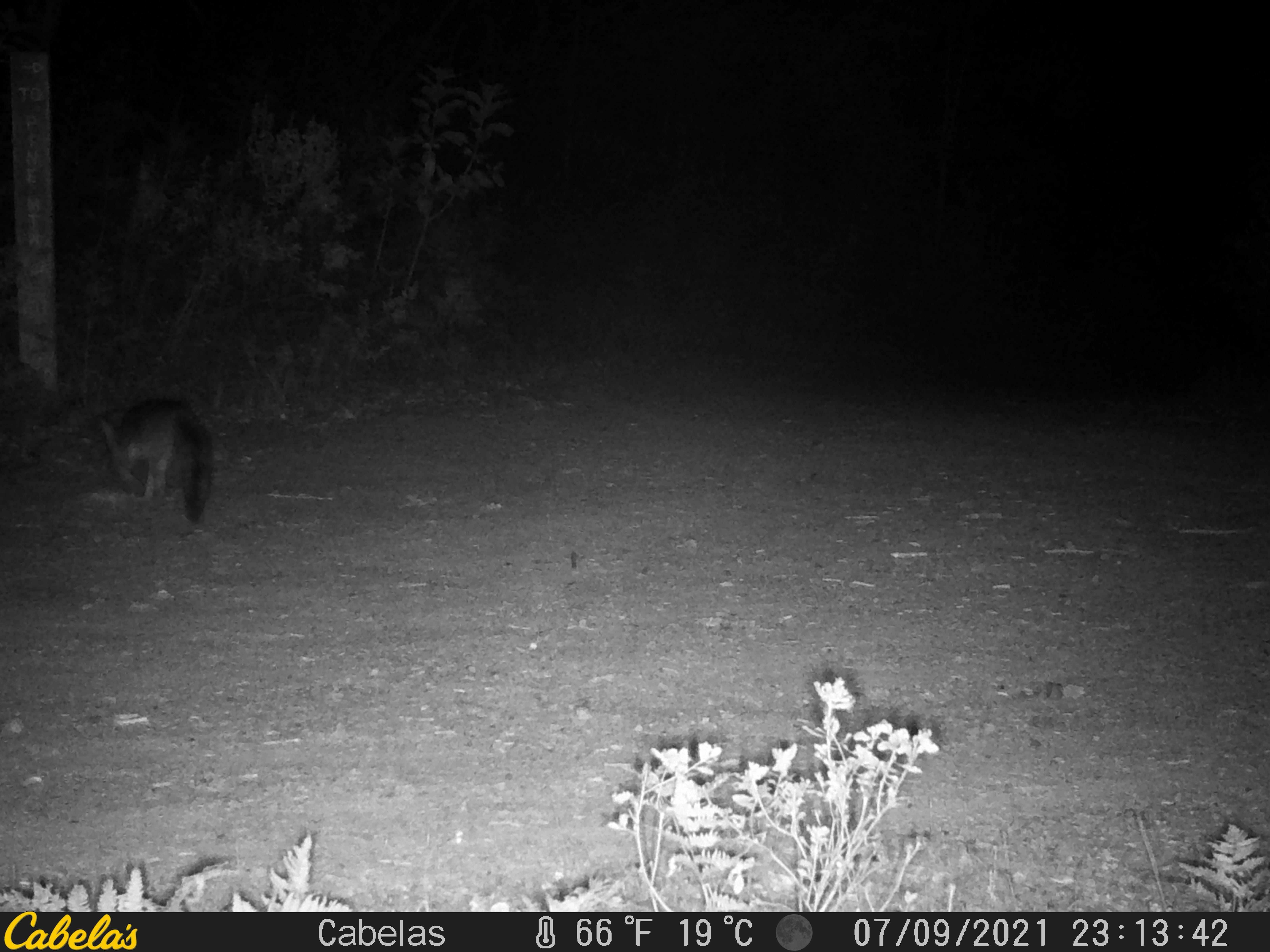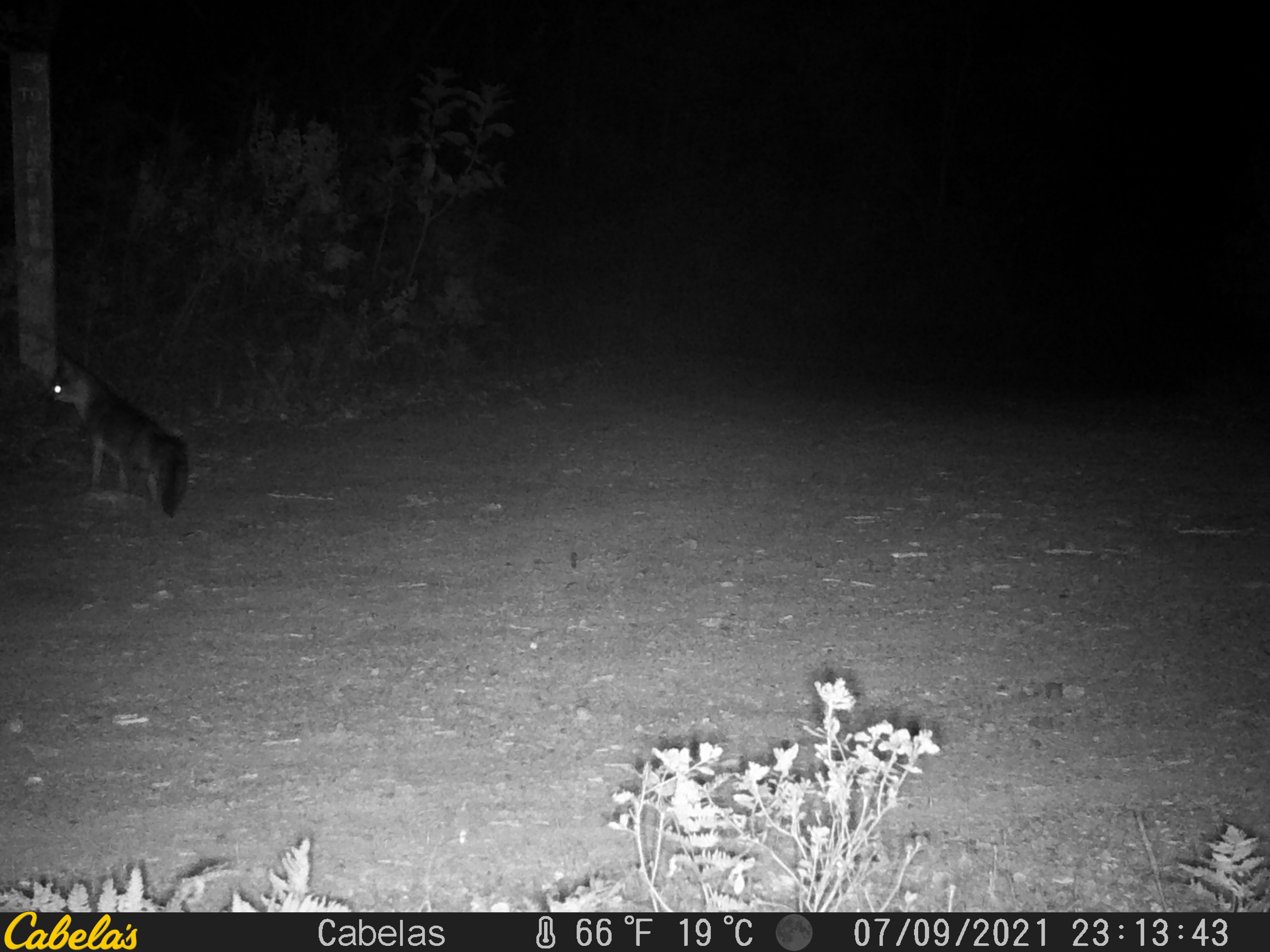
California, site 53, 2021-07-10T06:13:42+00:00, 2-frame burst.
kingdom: Animalia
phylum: Chordata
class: Mammalia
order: Carnivora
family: Canidae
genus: Urocyon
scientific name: Urocyon cinereoargenteus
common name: gray fox